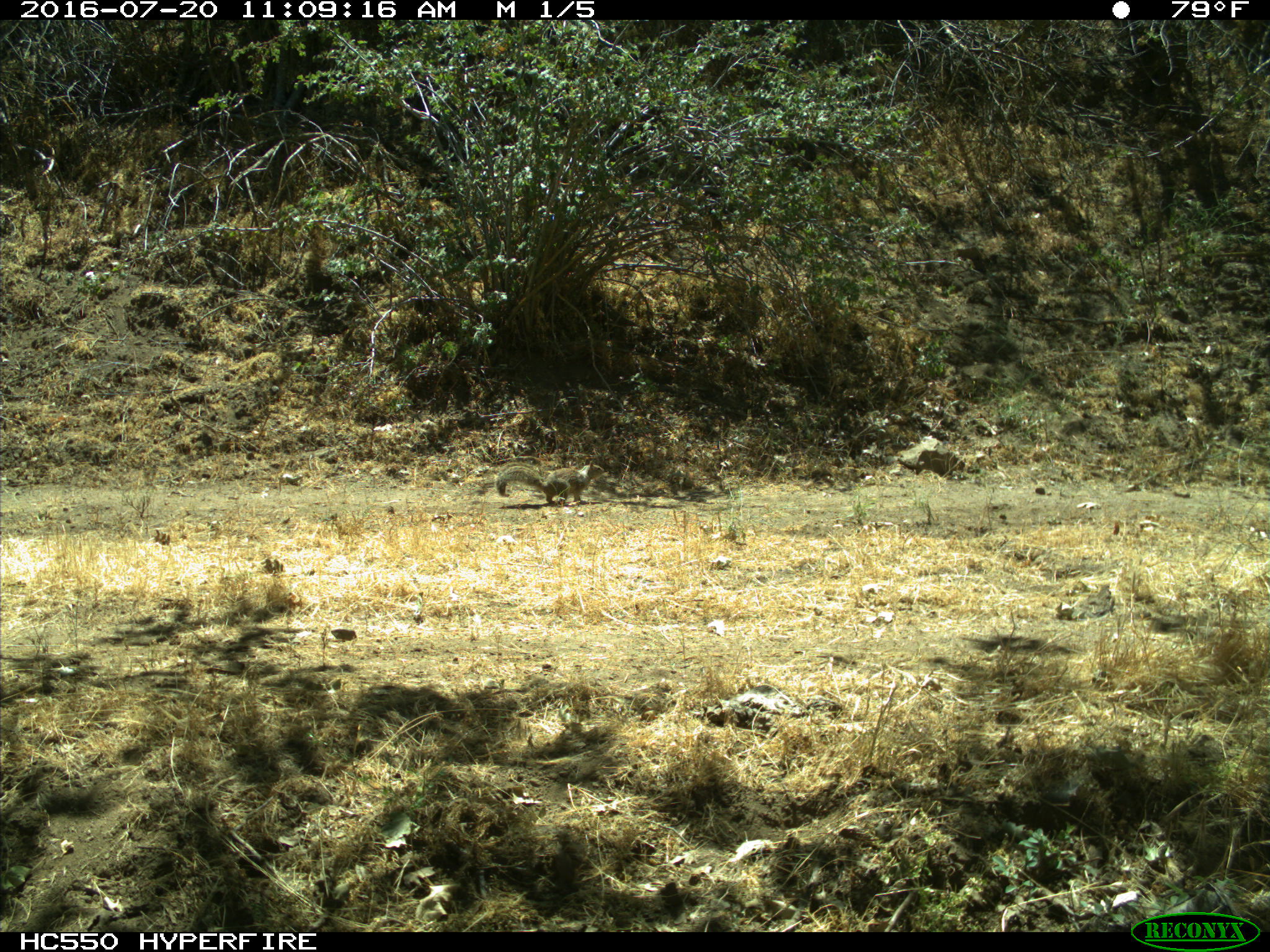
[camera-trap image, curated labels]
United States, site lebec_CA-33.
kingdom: Animalia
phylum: Chordata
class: Mammalia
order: Rodentia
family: Sciuridae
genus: Otospermophilus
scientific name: Otospermophilus beecheyi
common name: california ground squirrel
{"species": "Otospermophilus beecheyi (california ground squirrel)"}